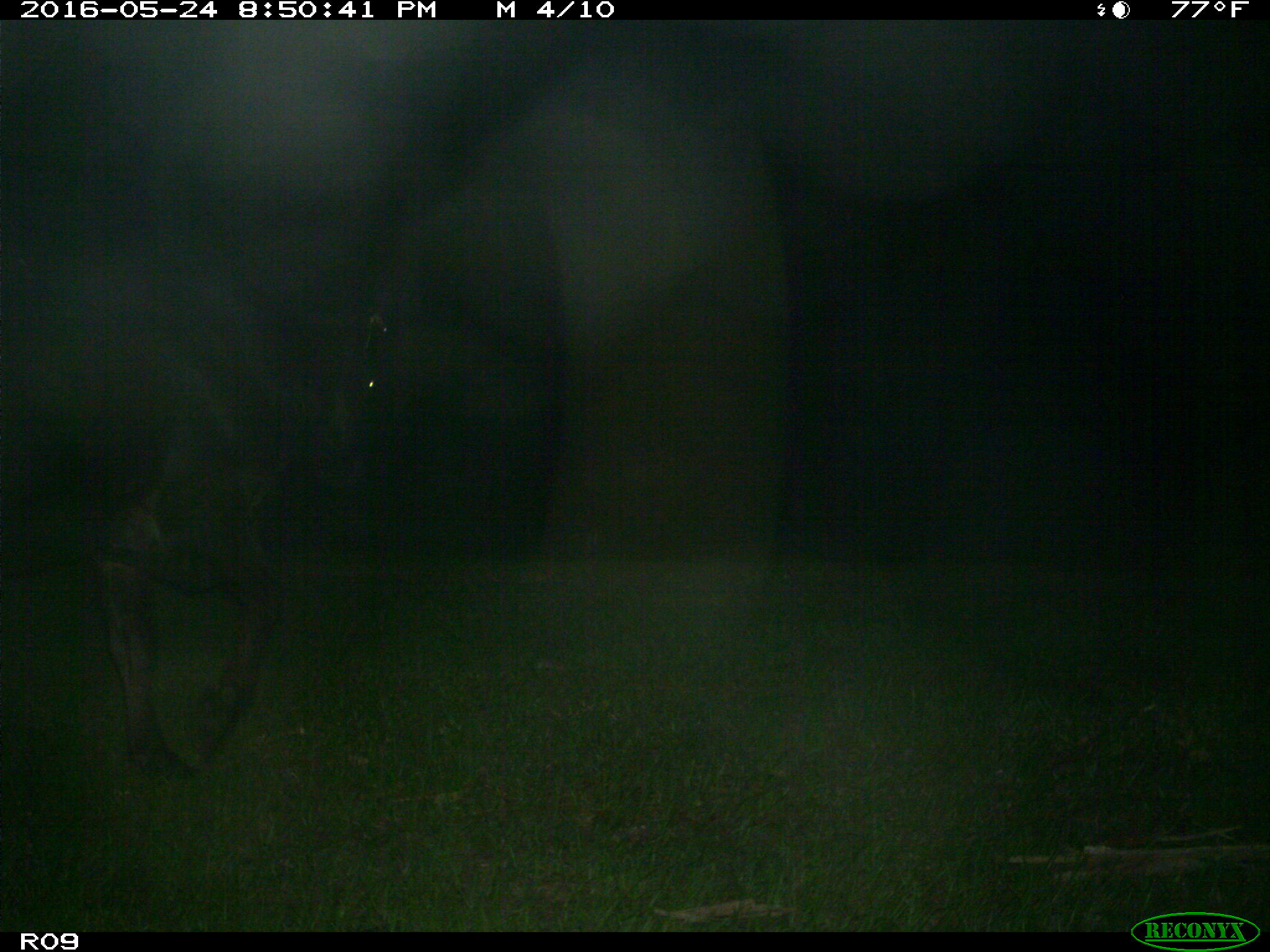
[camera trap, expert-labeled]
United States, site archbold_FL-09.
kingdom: Animalia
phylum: Chordata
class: Mammalia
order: Artiodactyla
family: Bovidae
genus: Bos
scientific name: Bos taurus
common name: domestic cow